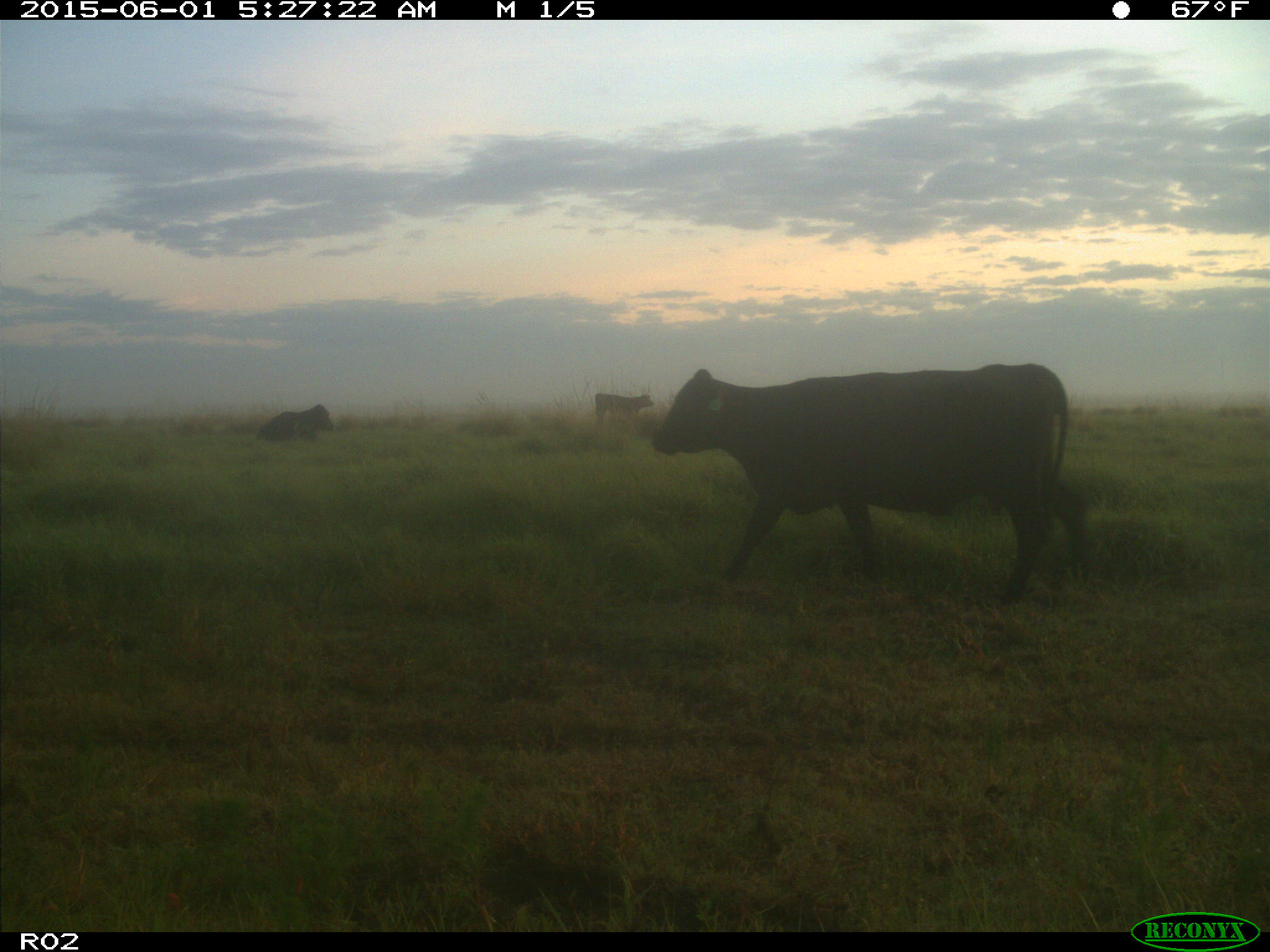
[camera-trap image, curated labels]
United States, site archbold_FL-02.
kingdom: Animalia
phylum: Chordata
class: Mammalia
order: Artiodactyla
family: Bovidae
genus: Bos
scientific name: Bos taurus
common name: domestic cow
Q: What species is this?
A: Bos taurus (domestic cow).